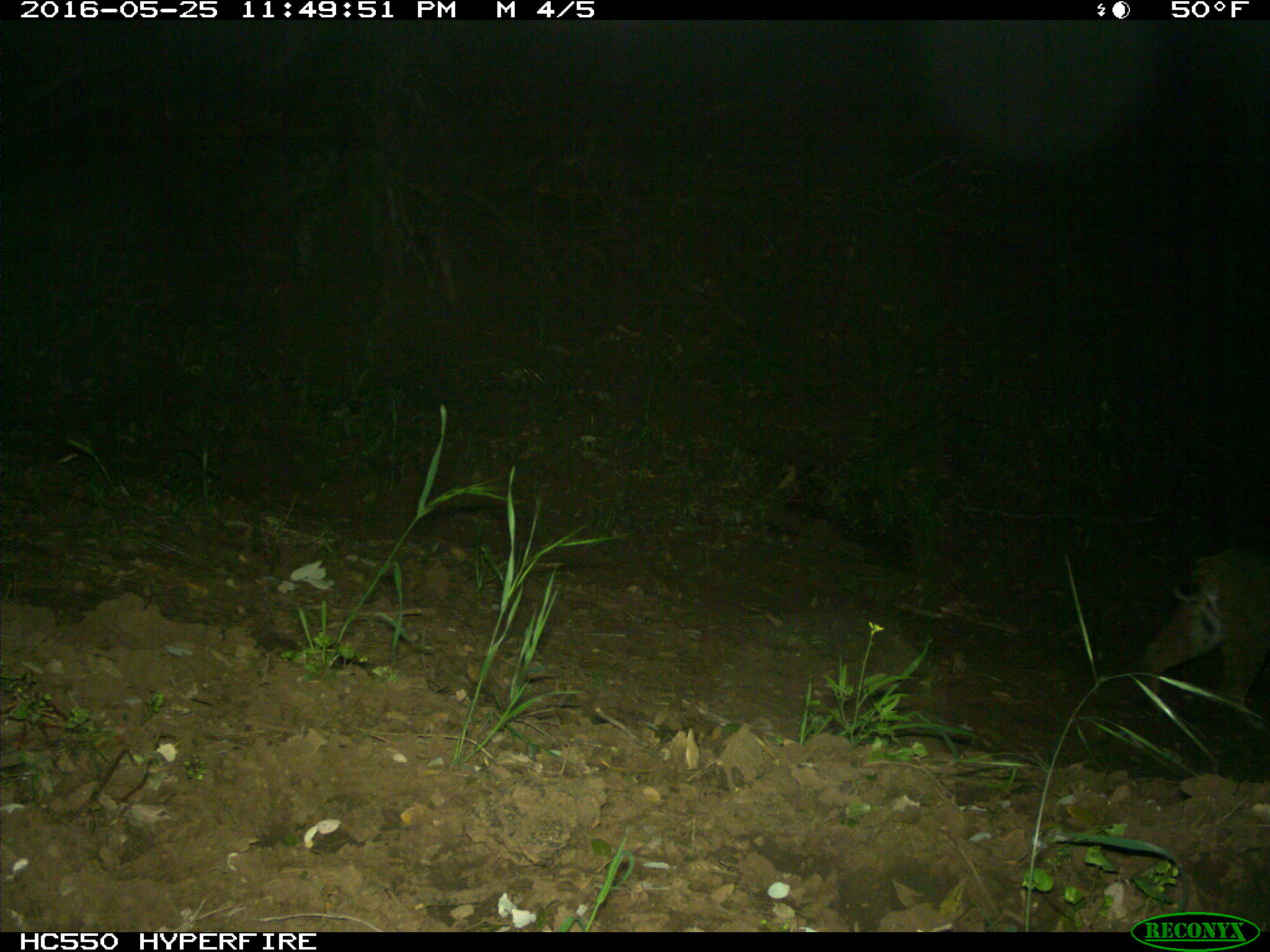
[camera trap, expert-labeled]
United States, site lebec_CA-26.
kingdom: Animalia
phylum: Chordata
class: Mammalia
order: Carnivora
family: Felidae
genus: Lynx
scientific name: Lynx rufus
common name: bobcat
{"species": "Lynx rufus (bobcat)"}